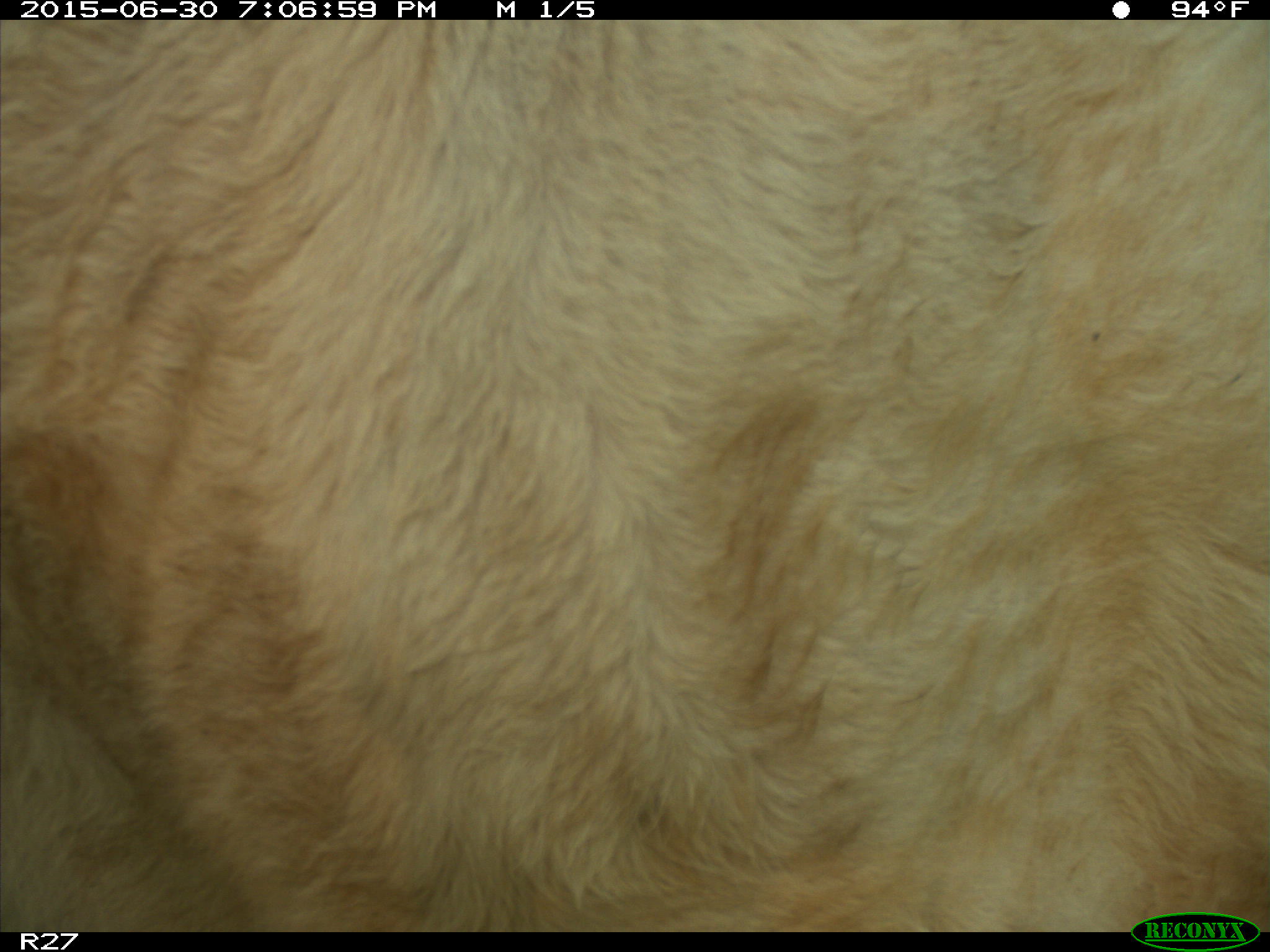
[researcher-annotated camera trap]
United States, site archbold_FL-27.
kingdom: Animalia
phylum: Chordata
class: Mammalia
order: Artiodactyla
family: Bovidae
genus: Bos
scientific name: Bos taurus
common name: domestic cow